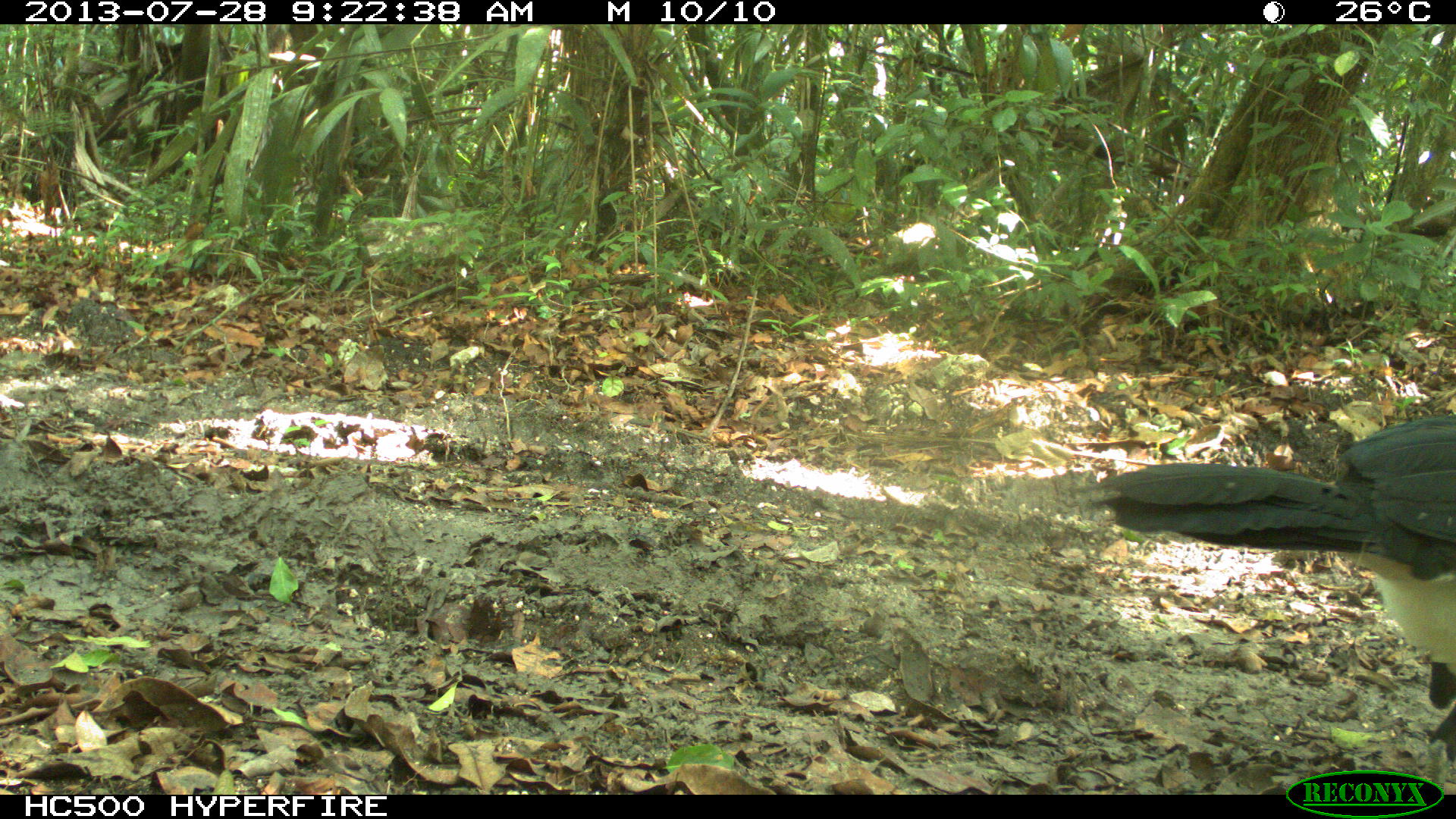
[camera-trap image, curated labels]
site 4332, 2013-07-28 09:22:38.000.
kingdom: Animalia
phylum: Chordata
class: Aves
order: Galliformes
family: Cracidae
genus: Crax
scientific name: Crax rubra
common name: great curassow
Crax rubra (great curassow), count 1, sex male.